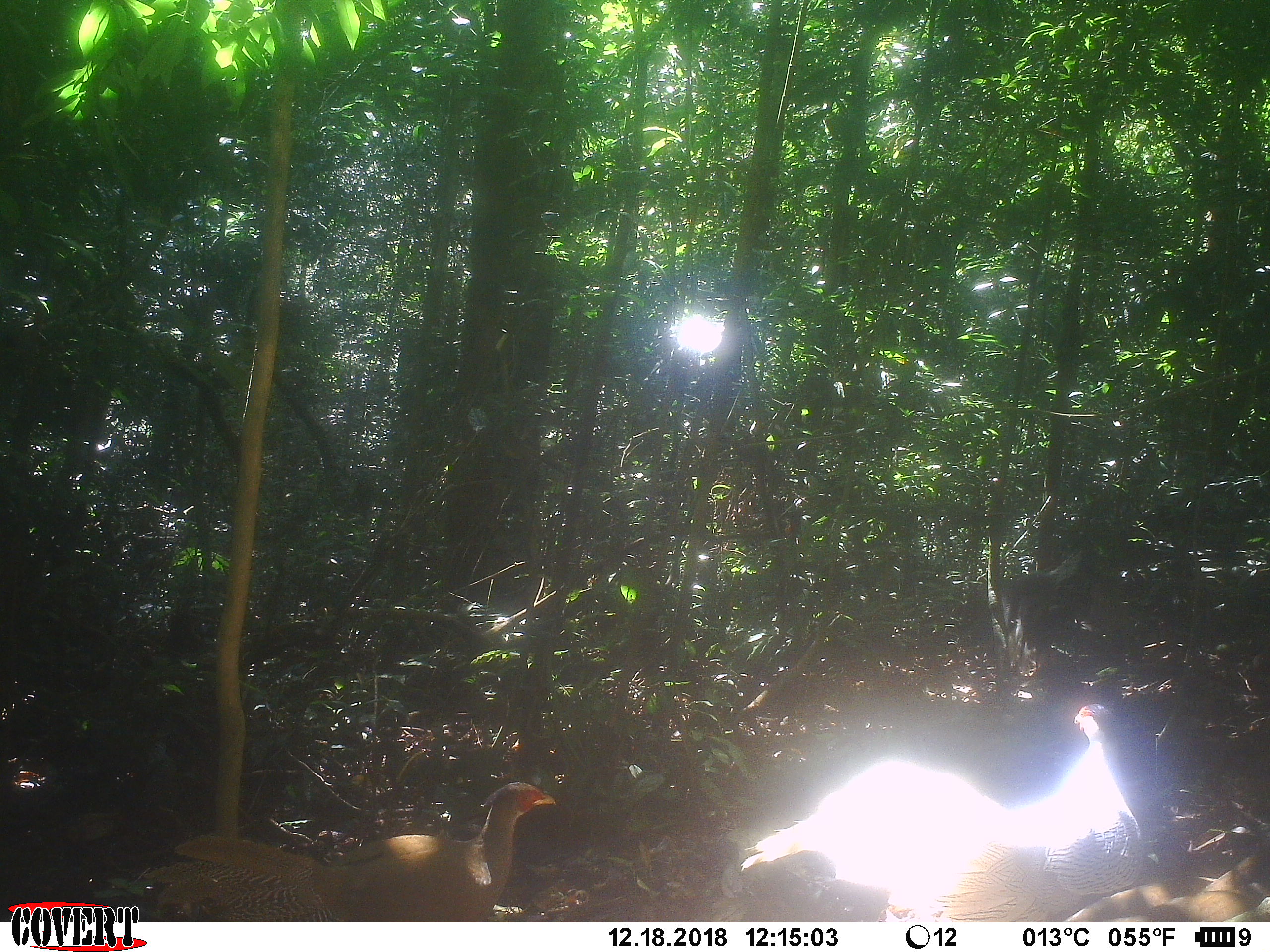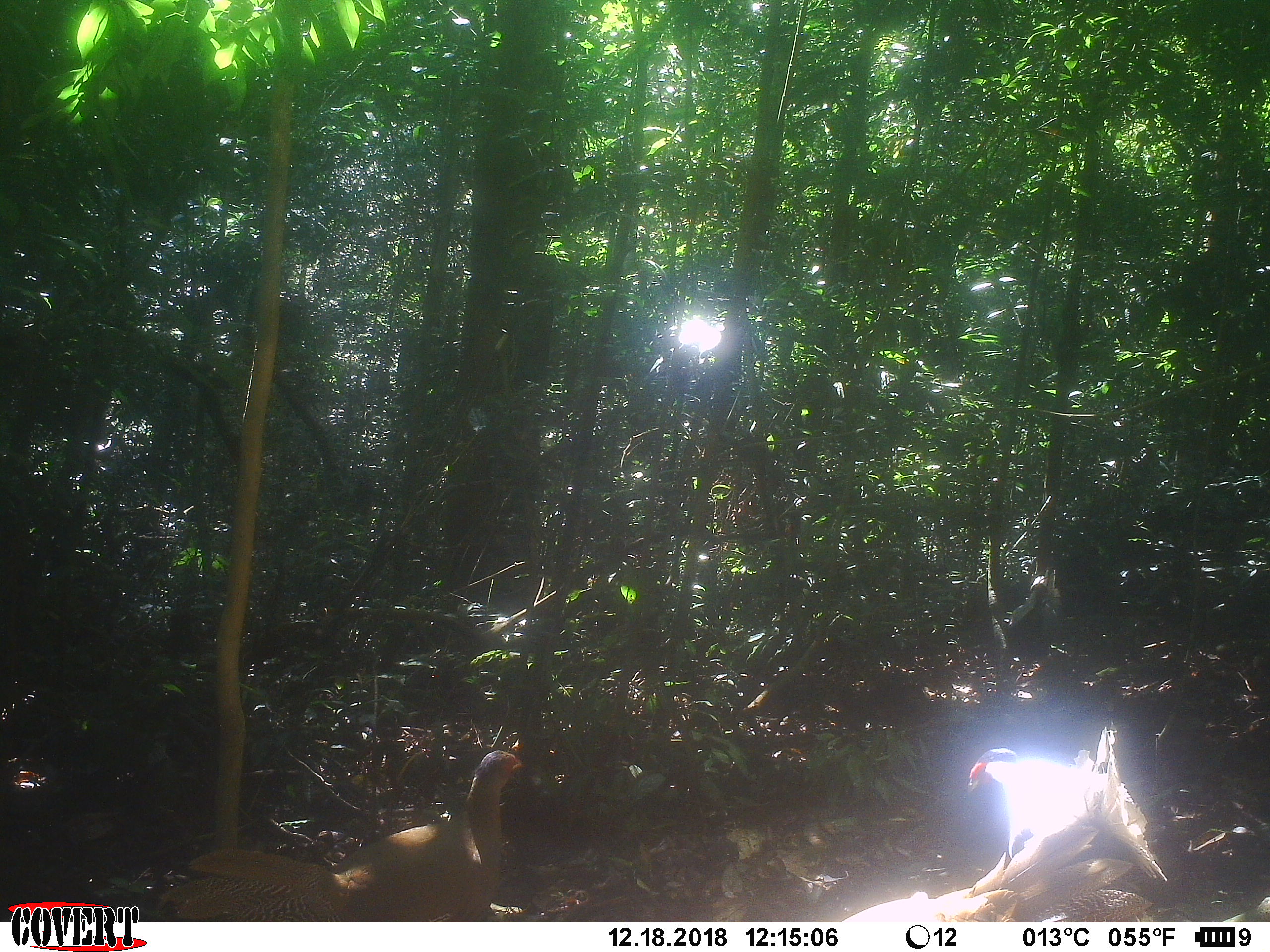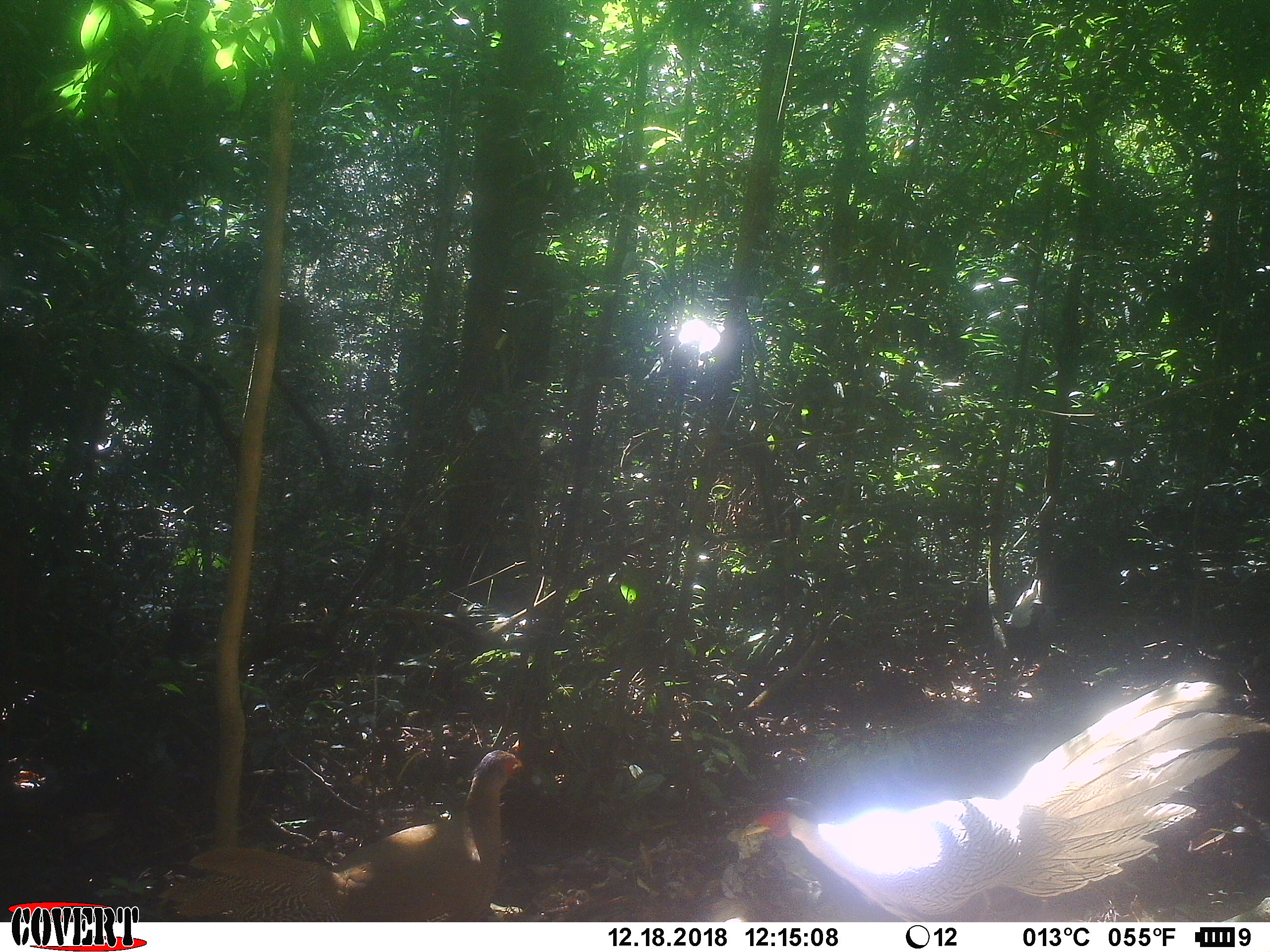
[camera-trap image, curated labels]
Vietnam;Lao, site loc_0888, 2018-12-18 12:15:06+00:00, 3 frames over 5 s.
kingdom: Animalia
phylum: Chordata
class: Aves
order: Galliformes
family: Phasianidae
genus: Lophura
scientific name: Lophura nycthemera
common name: silver pheasant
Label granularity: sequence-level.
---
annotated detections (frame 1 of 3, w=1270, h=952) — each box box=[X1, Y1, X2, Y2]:
silver pheasant: box=[740, 702, 1145, 922]; box=[138, 781, 556, 922]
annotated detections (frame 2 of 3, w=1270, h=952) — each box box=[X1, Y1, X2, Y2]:
silver pheasant: box=[157, 749, 523, 922]; box=[839, 745, 1193, 922]; box=[967, 720, 1169, 883]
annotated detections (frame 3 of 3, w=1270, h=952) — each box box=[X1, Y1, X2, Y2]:
silver pheasant: box=[742, 679, 1270, 922]; box=[157, 749, 528, 922]